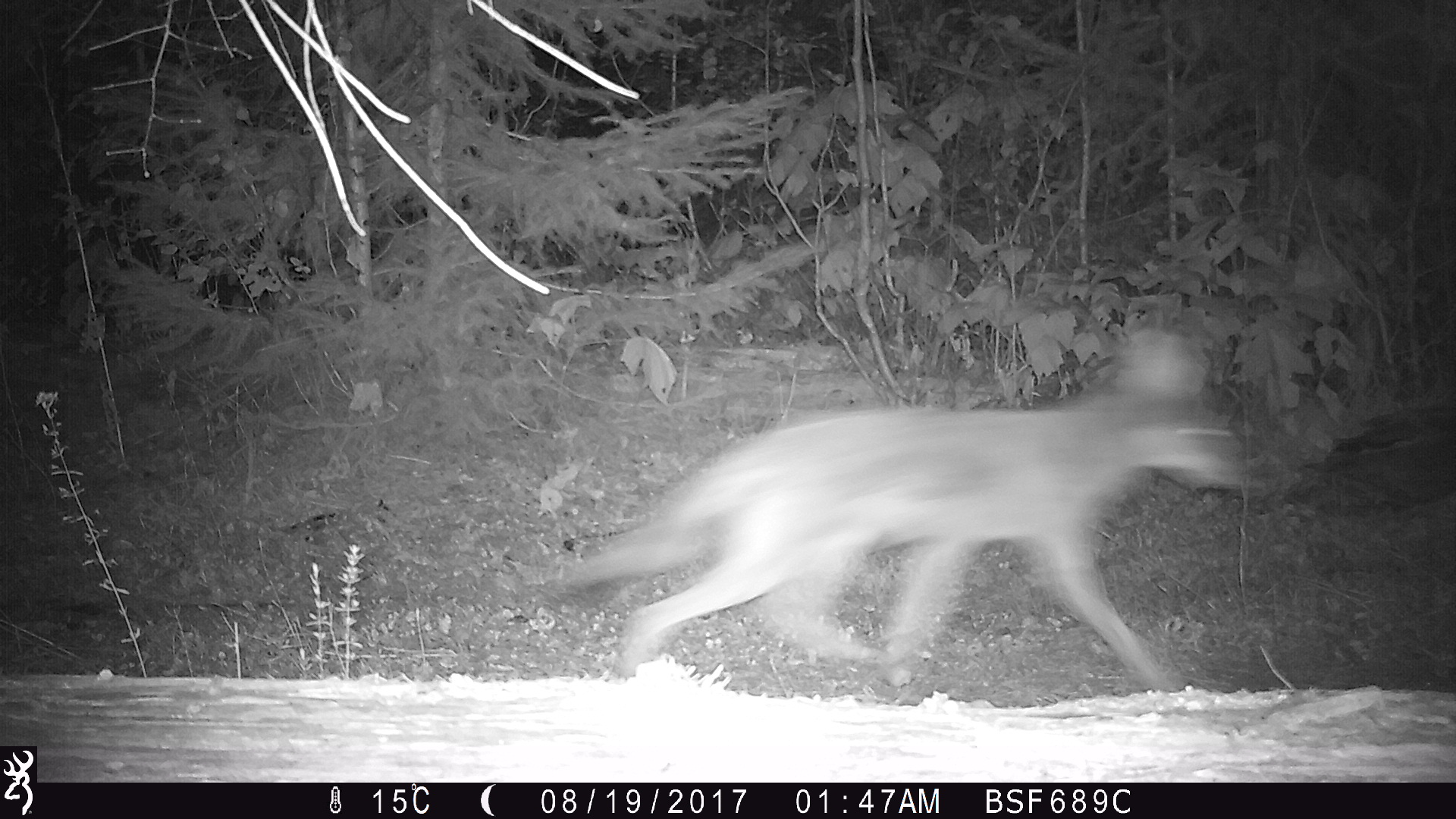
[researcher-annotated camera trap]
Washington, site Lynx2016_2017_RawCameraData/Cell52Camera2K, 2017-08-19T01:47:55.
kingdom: Animalia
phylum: Chordata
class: Mammalia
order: Carnivora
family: Canidae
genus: Canis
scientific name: Canis latrans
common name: coyote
Canis latrans (coyote). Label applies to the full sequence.